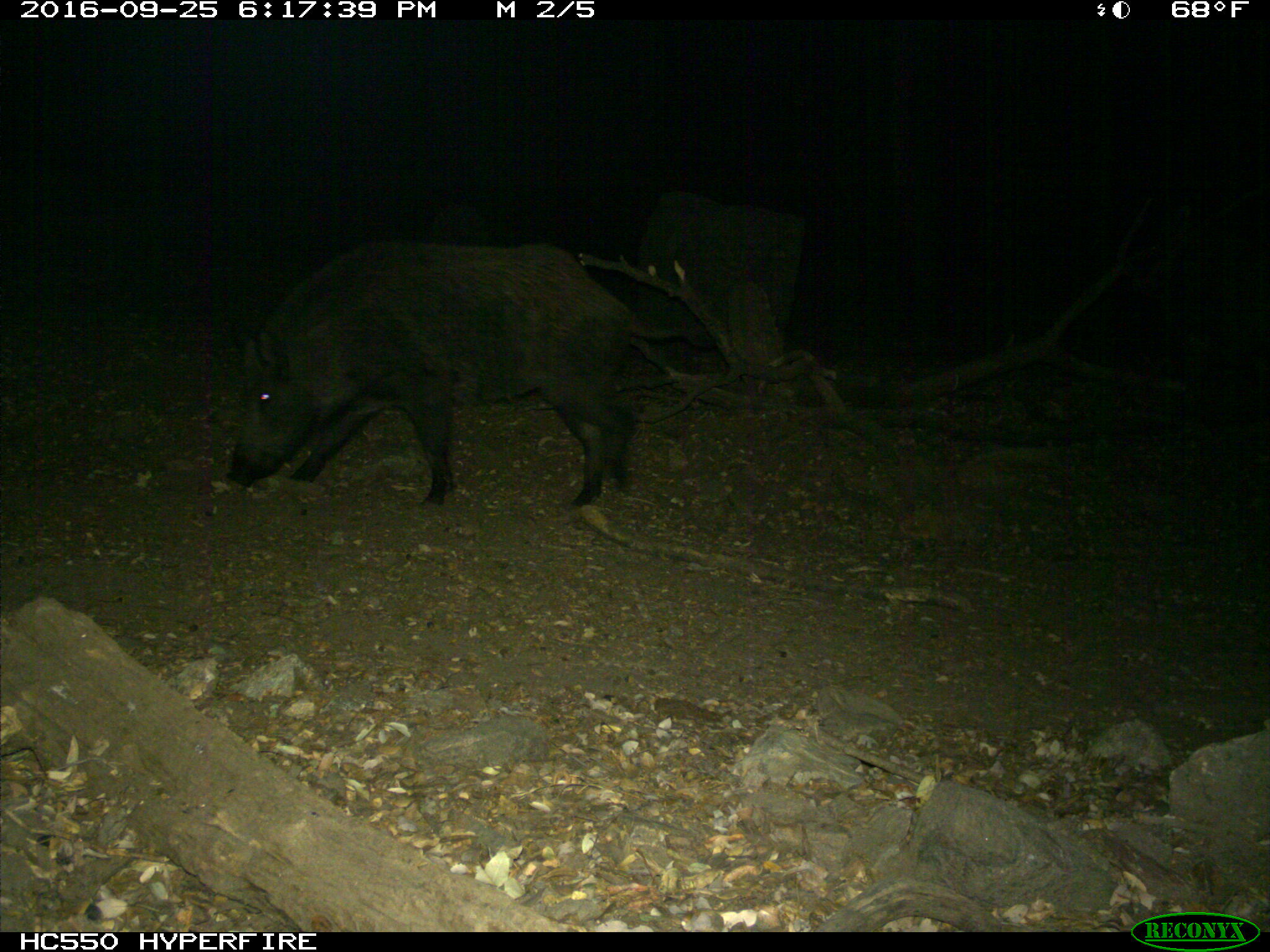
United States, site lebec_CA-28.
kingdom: Animalia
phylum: Chordata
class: Mammalia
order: Artiodactyla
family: Suidae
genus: Sus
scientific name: Sus scrofa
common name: wild boar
Sus scrofa (wild boar).